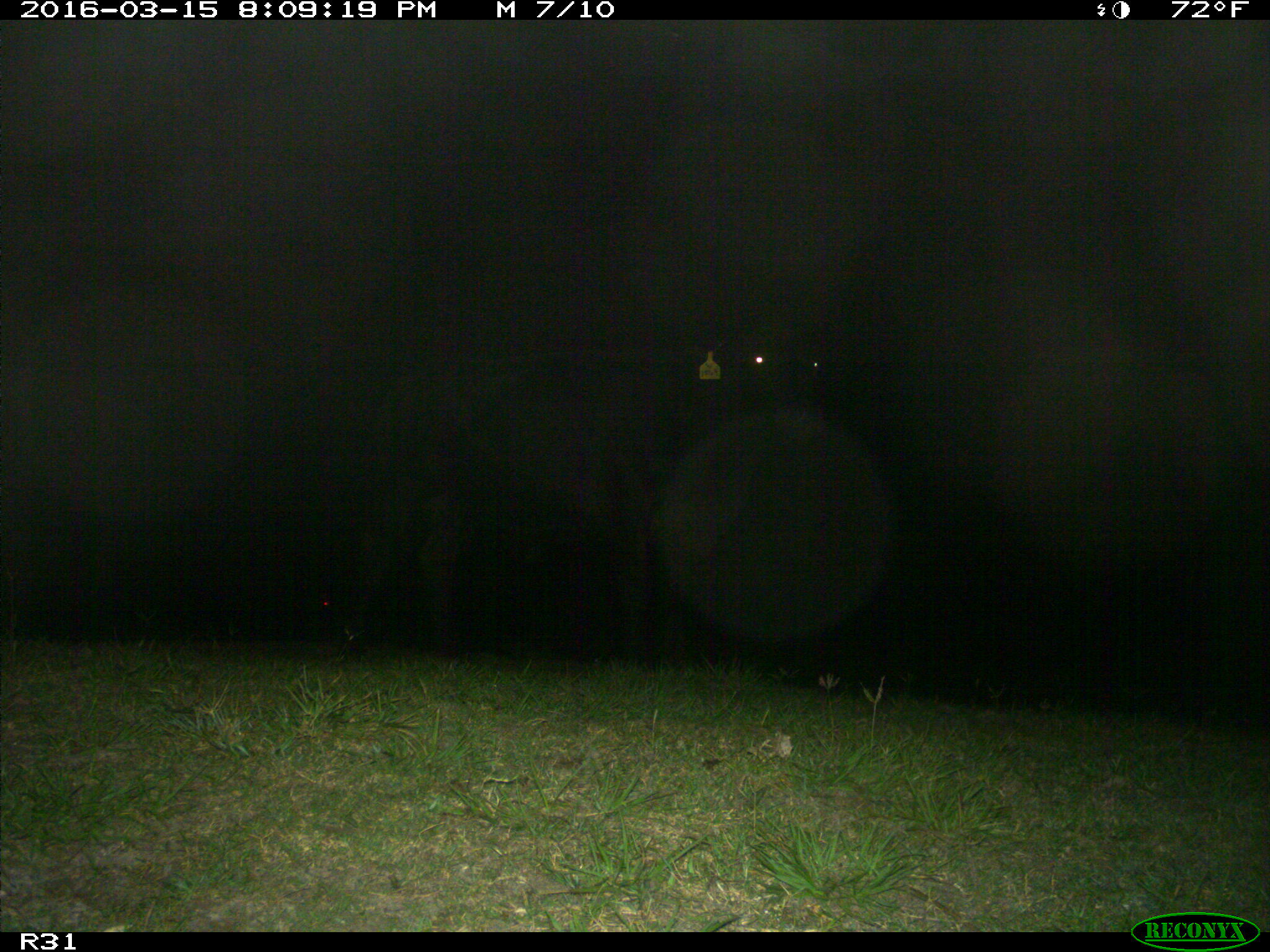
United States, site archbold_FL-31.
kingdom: Animalia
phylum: Chordata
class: Mammalia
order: Artiodactyla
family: Bovidae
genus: Bos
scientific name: Bos taurus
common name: domestic cow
Bos taurus (domestic cow).